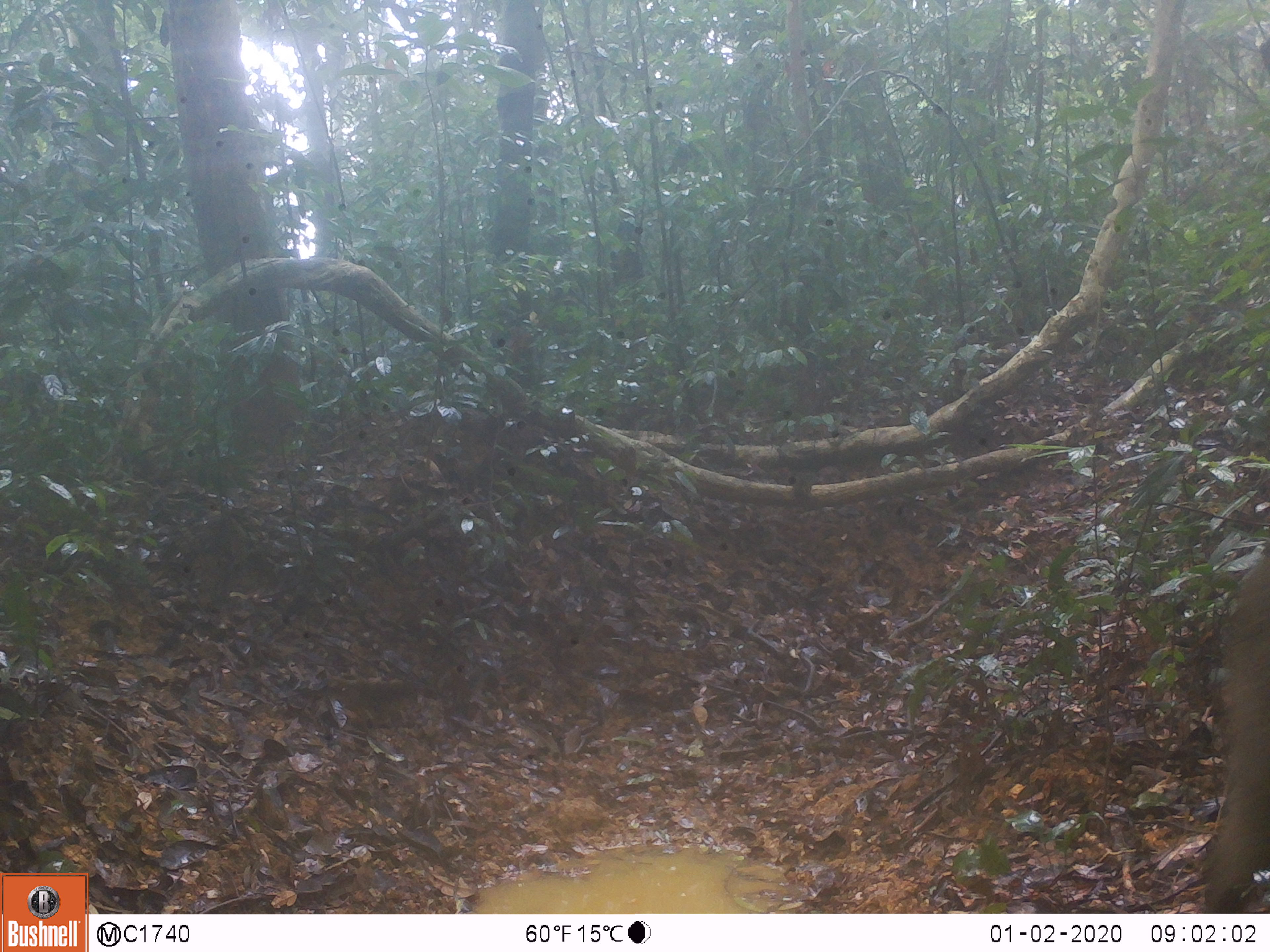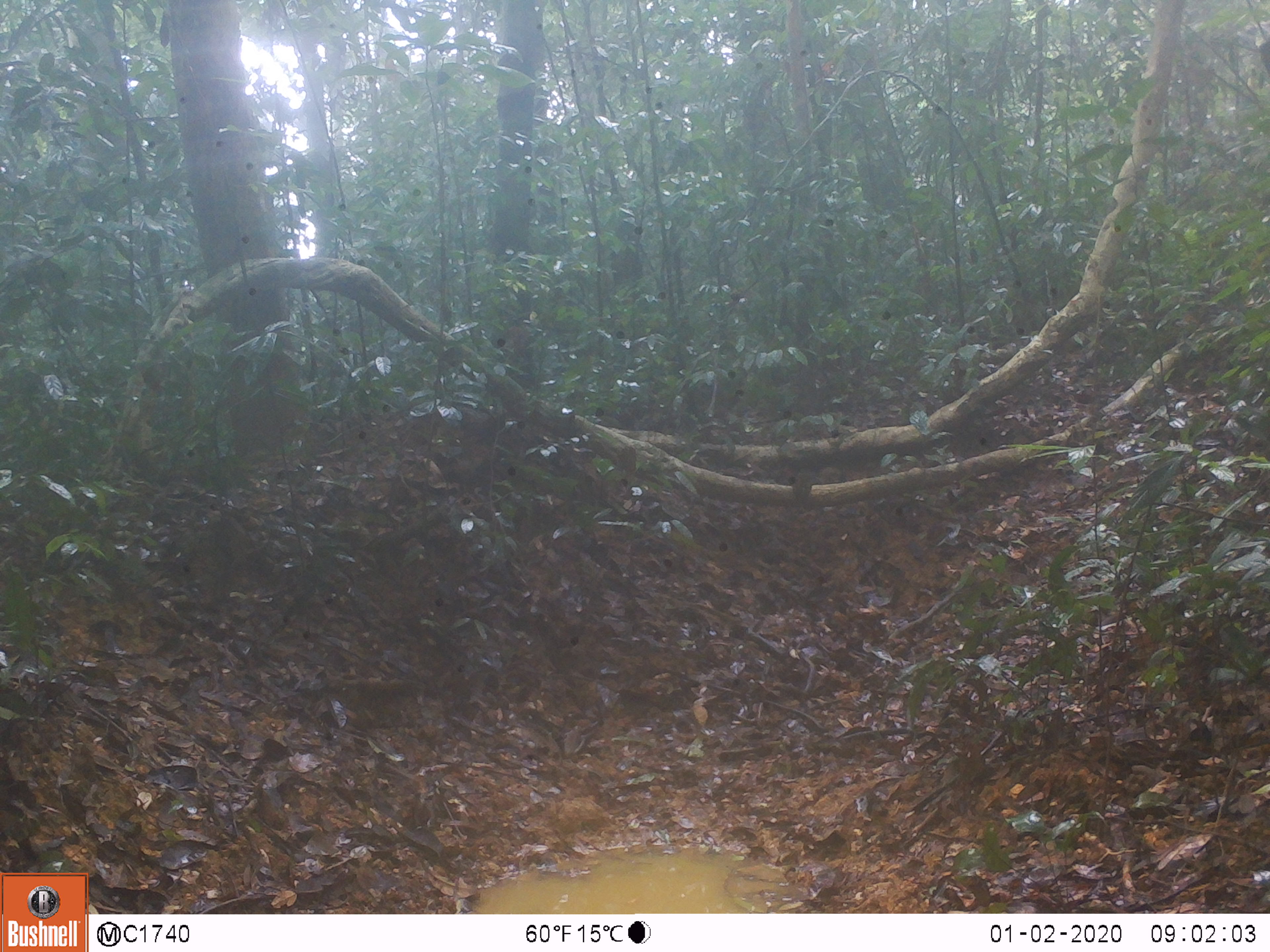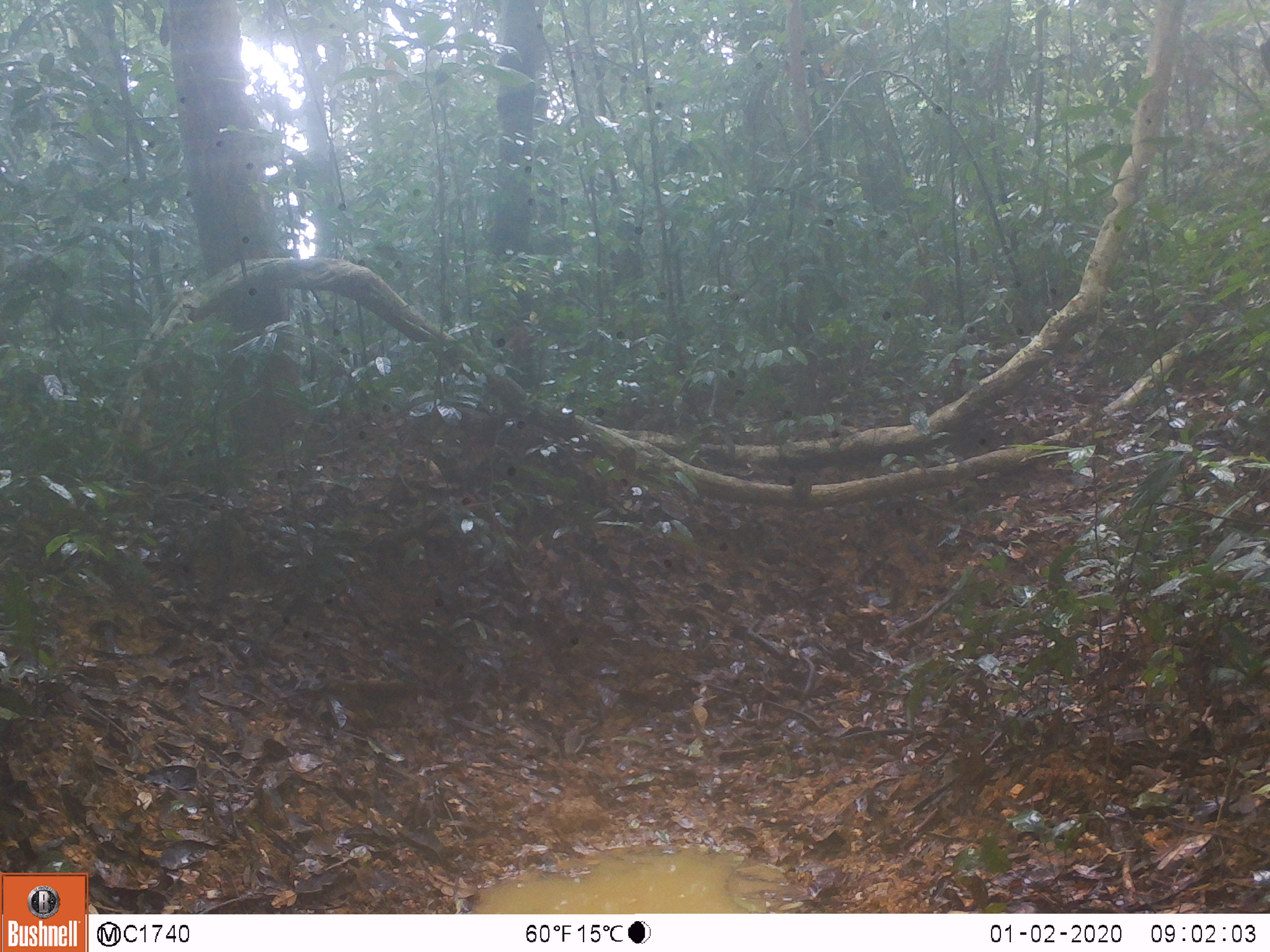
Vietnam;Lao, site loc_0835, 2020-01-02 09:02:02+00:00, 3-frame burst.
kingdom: Animalia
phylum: Chordata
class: Mammalia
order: Artiodactyla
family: Suidae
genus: Sus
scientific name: Sus scrofa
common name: eurasian wild pig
Eurasian wild pig (Sus scrofa). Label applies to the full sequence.